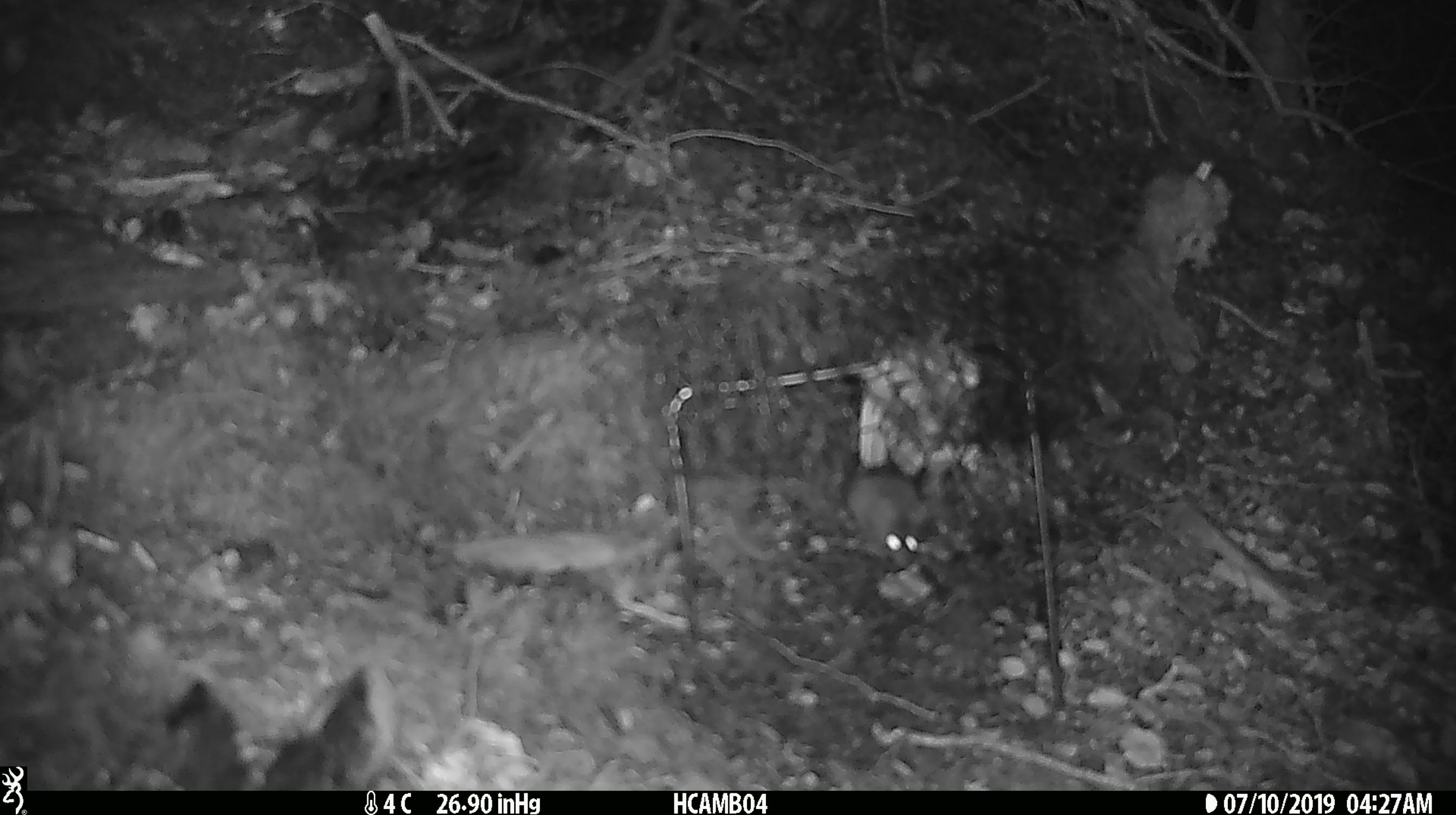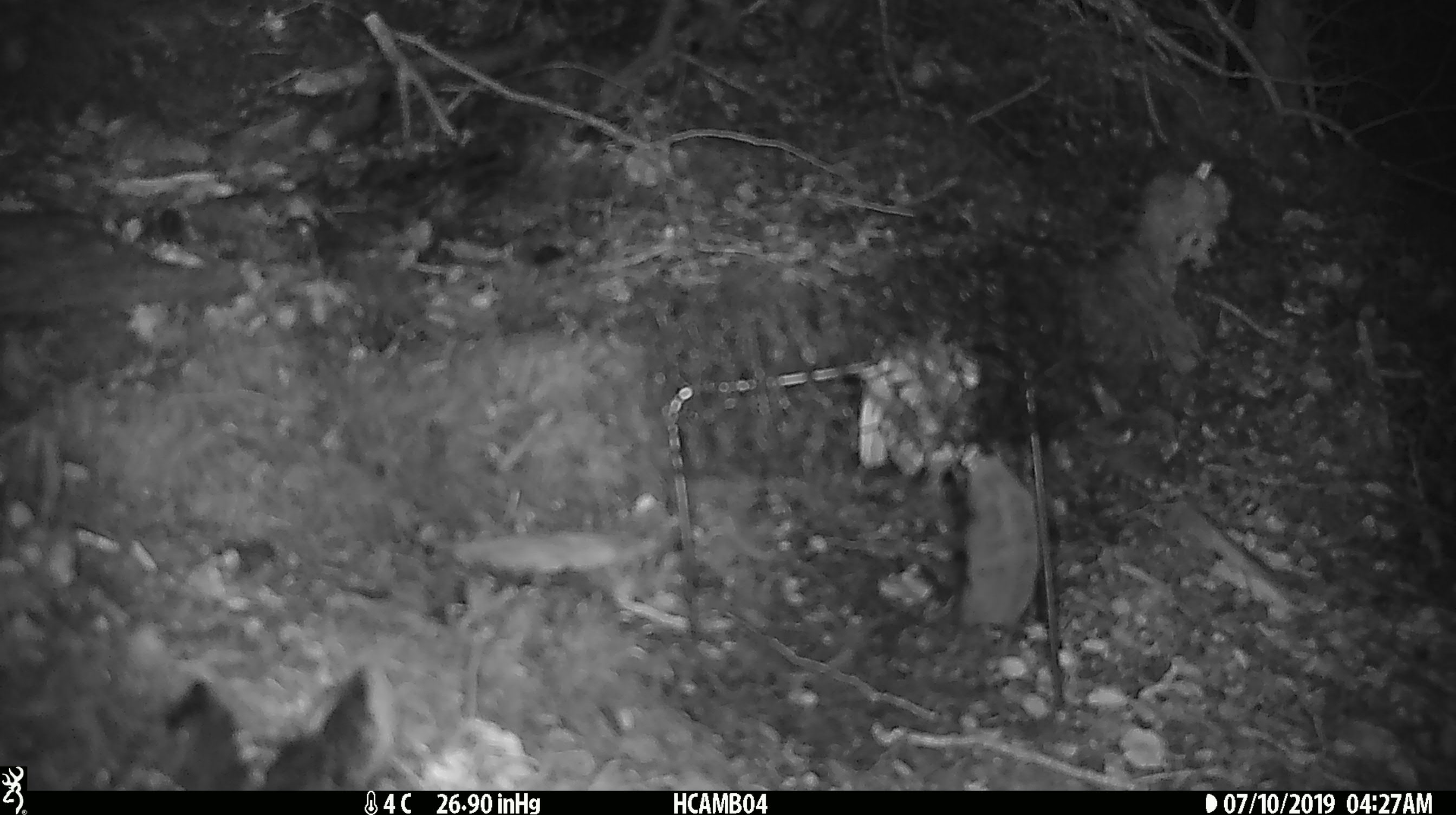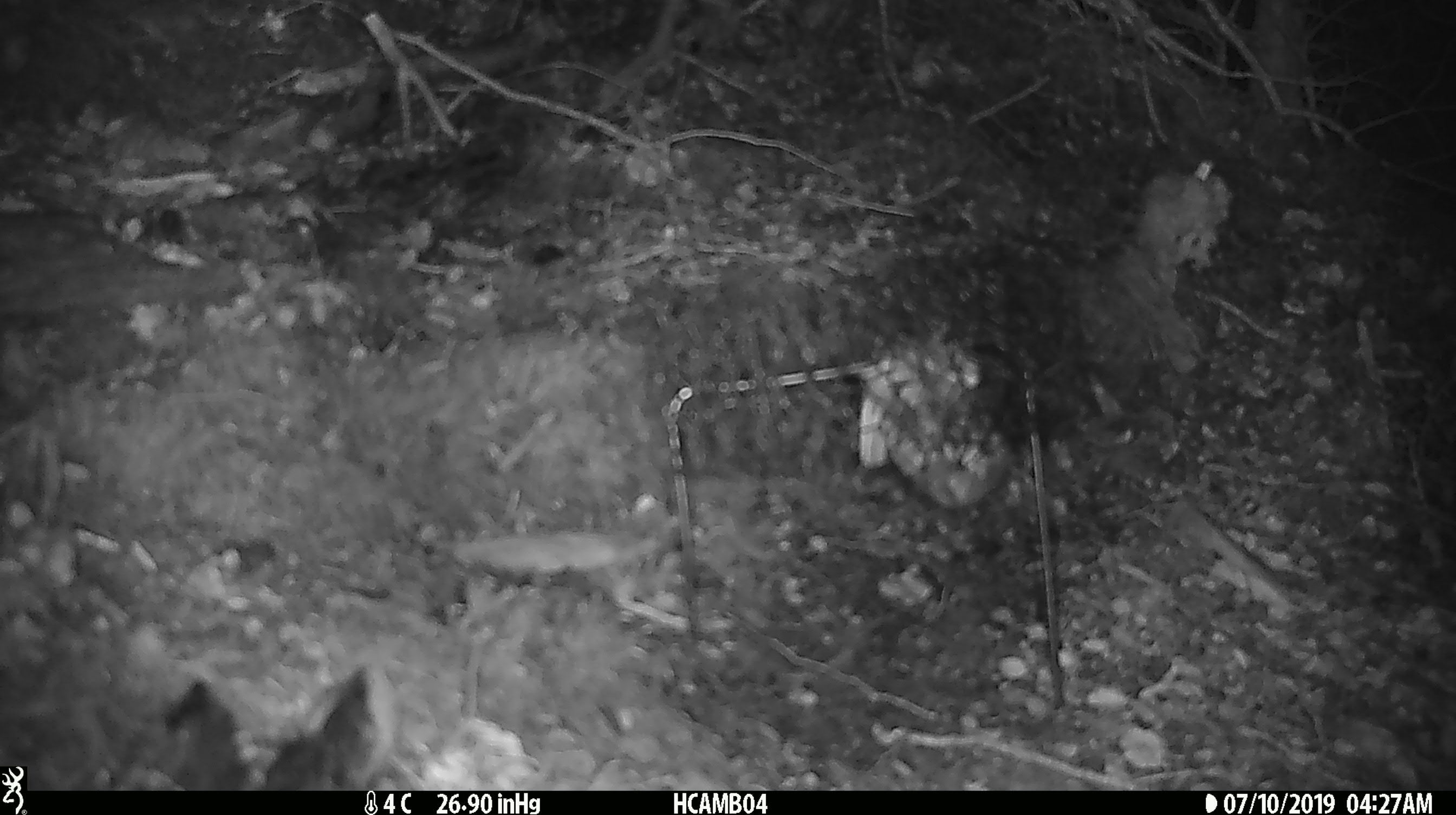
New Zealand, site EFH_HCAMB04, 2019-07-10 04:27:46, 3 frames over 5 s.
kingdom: Animalia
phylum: Chordata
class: Mammalia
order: Rodentia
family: Muridae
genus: Mus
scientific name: Mus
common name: mouse